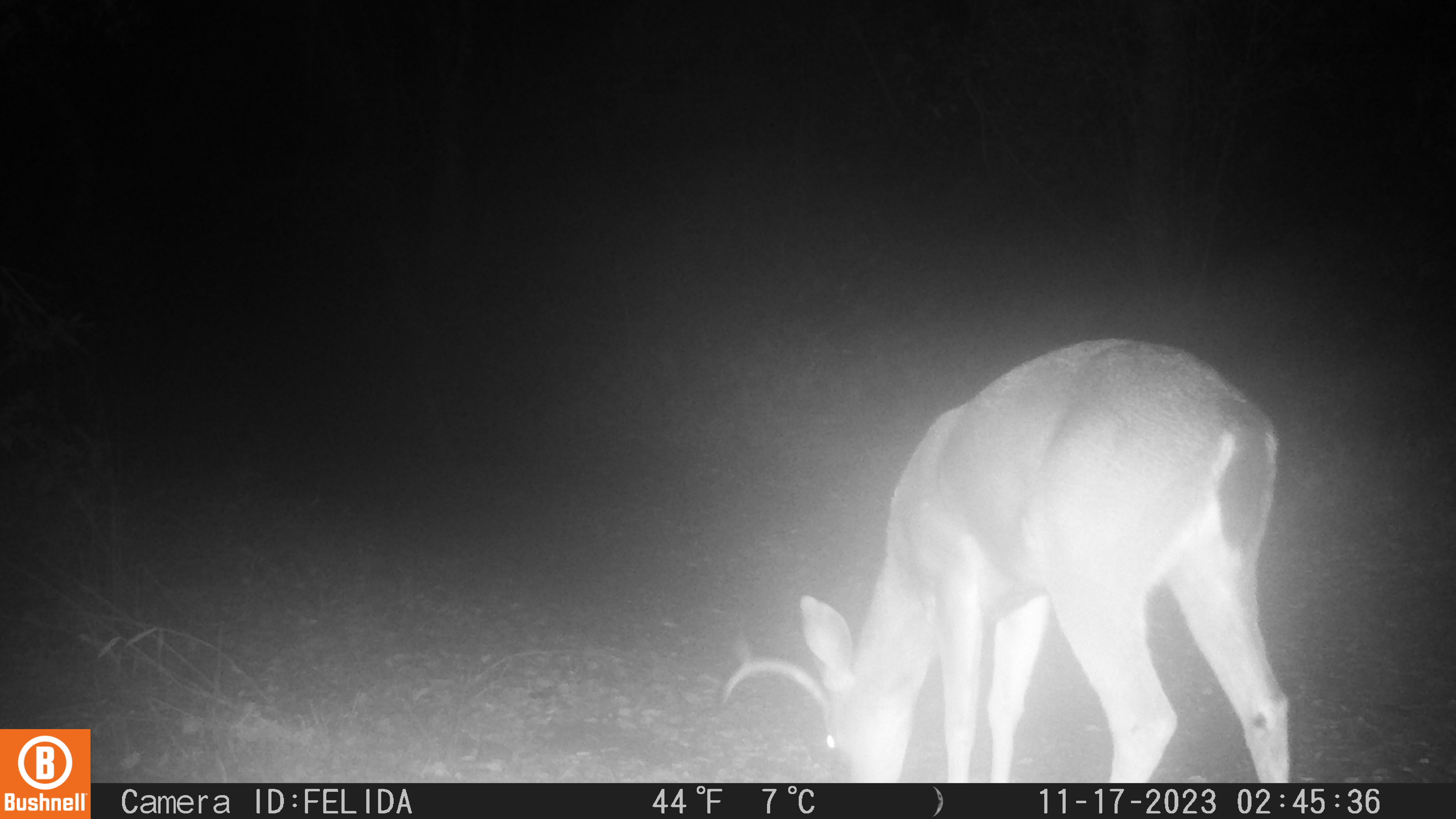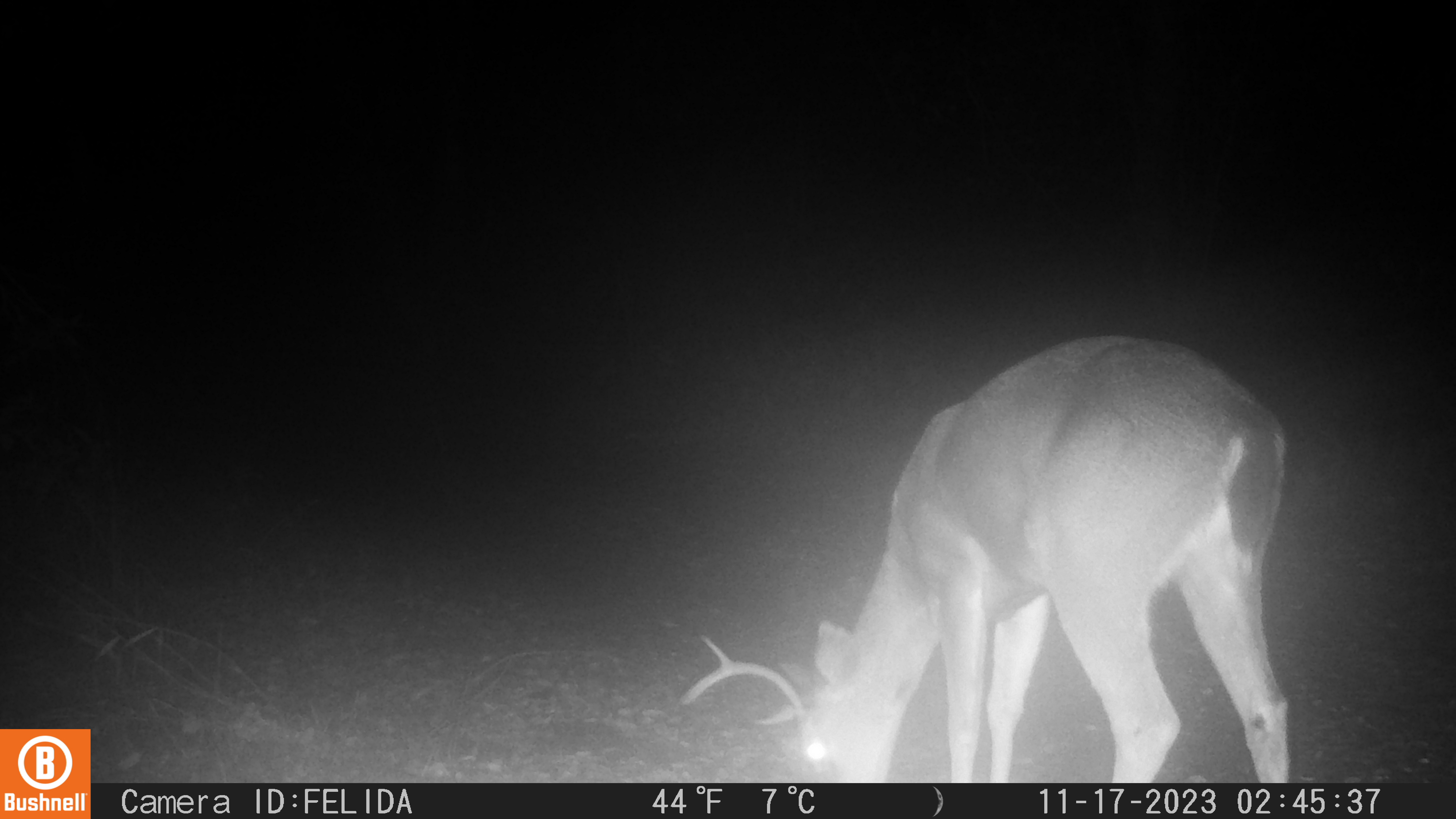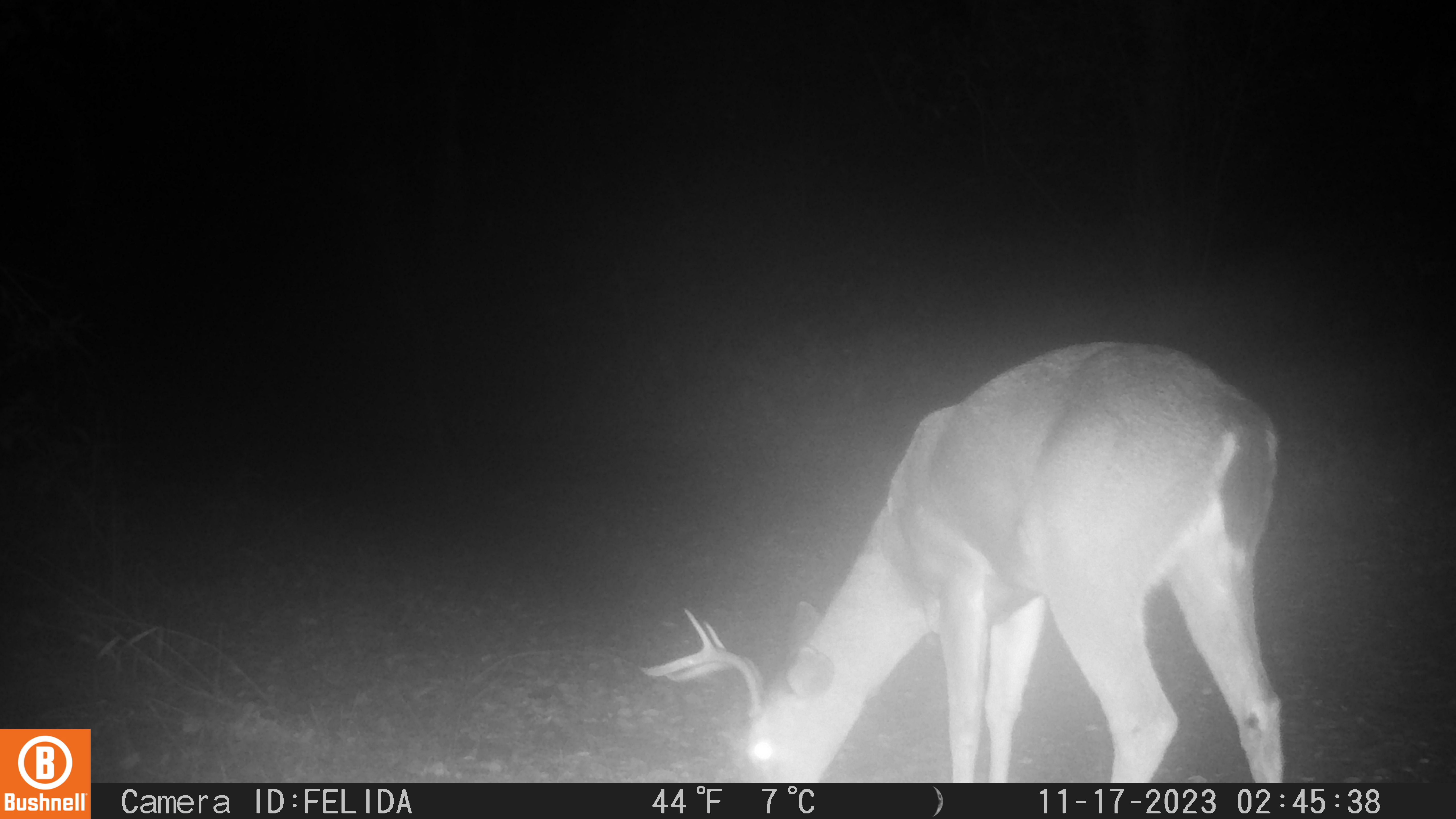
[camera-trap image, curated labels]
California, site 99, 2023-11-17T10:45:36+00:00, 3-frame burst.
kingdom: Animalia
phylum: Chordata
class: Mammalia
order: Artiodactyla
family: Cervidae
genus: Odocoileus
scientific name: Odocoileus hemionus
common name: mule deer